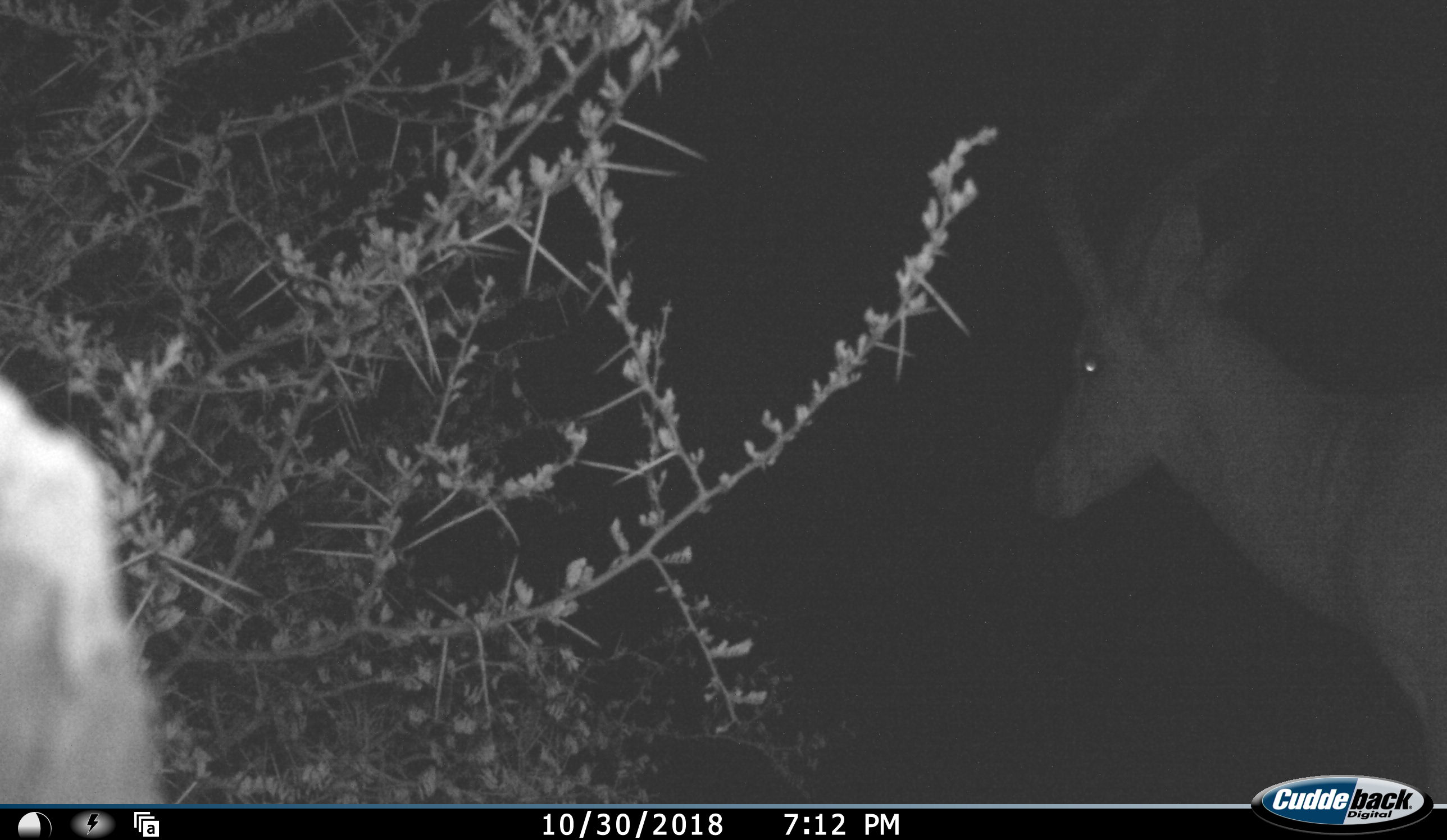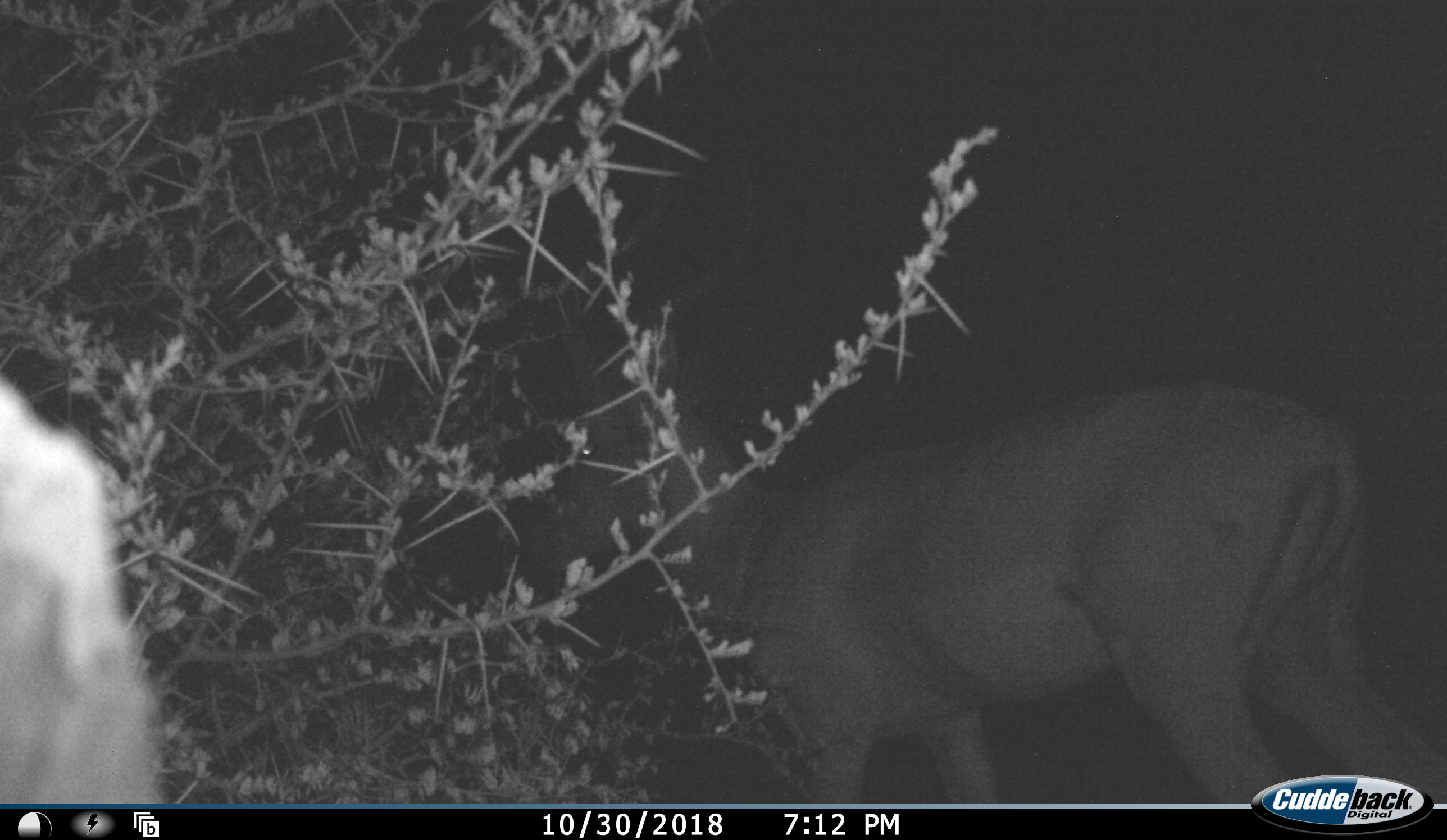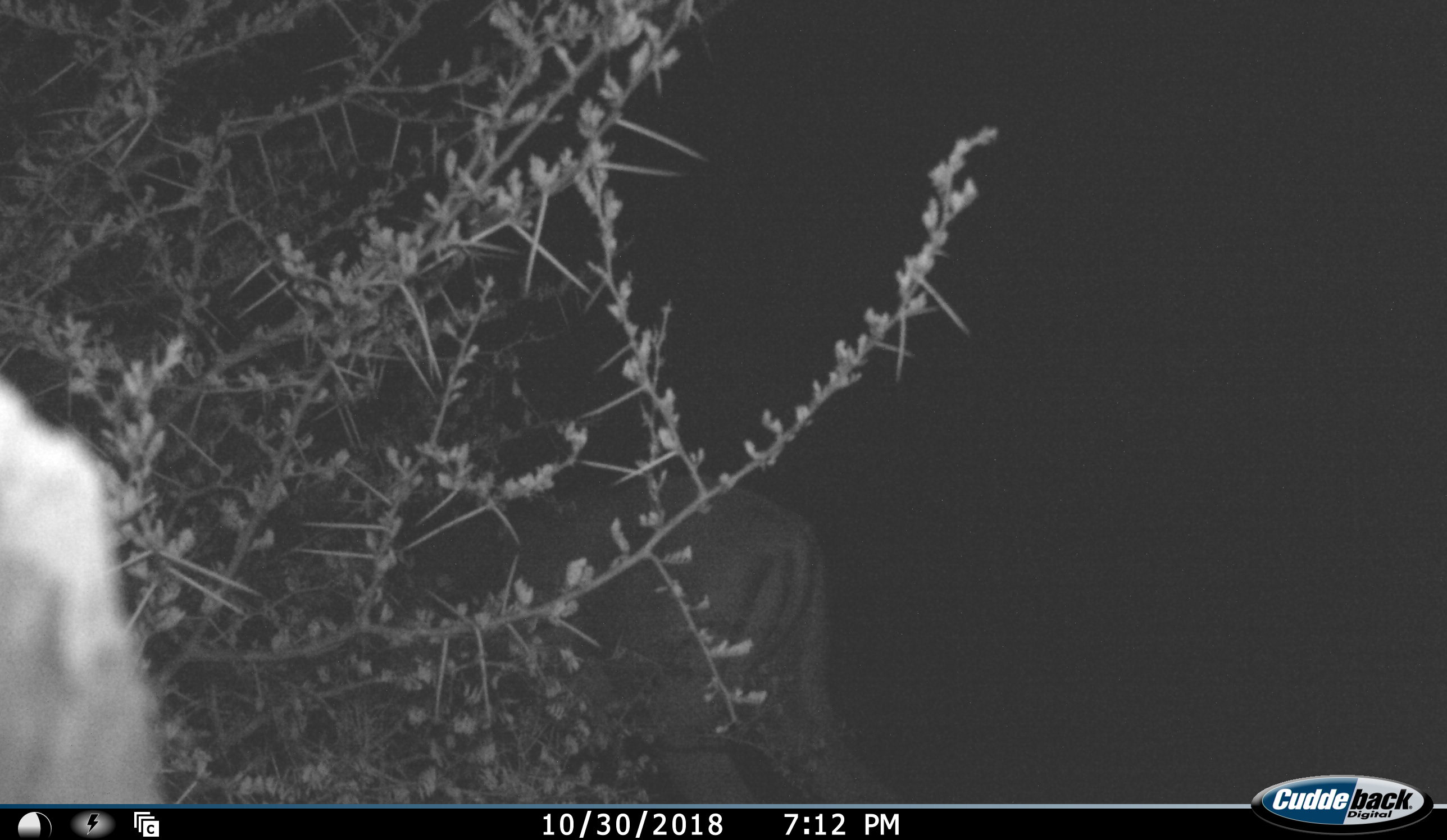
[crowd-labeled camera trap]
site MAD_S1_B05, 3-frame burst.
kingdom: Animalia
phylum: Chordata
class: Mammalia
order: Artiodactyla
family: Bovidae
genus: Aepyceros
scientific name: Aepyceros melampus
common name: impala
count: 1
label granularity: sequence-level